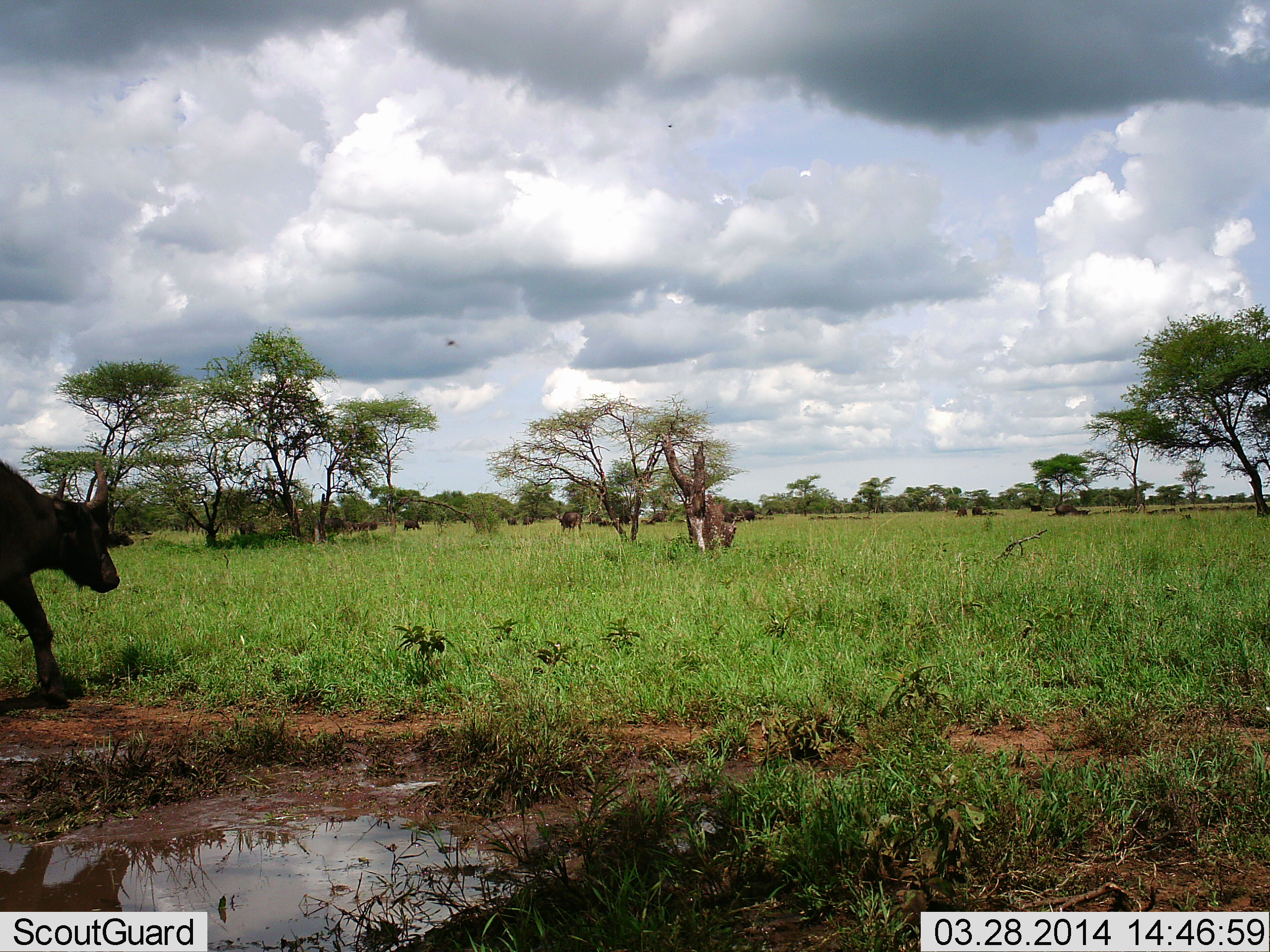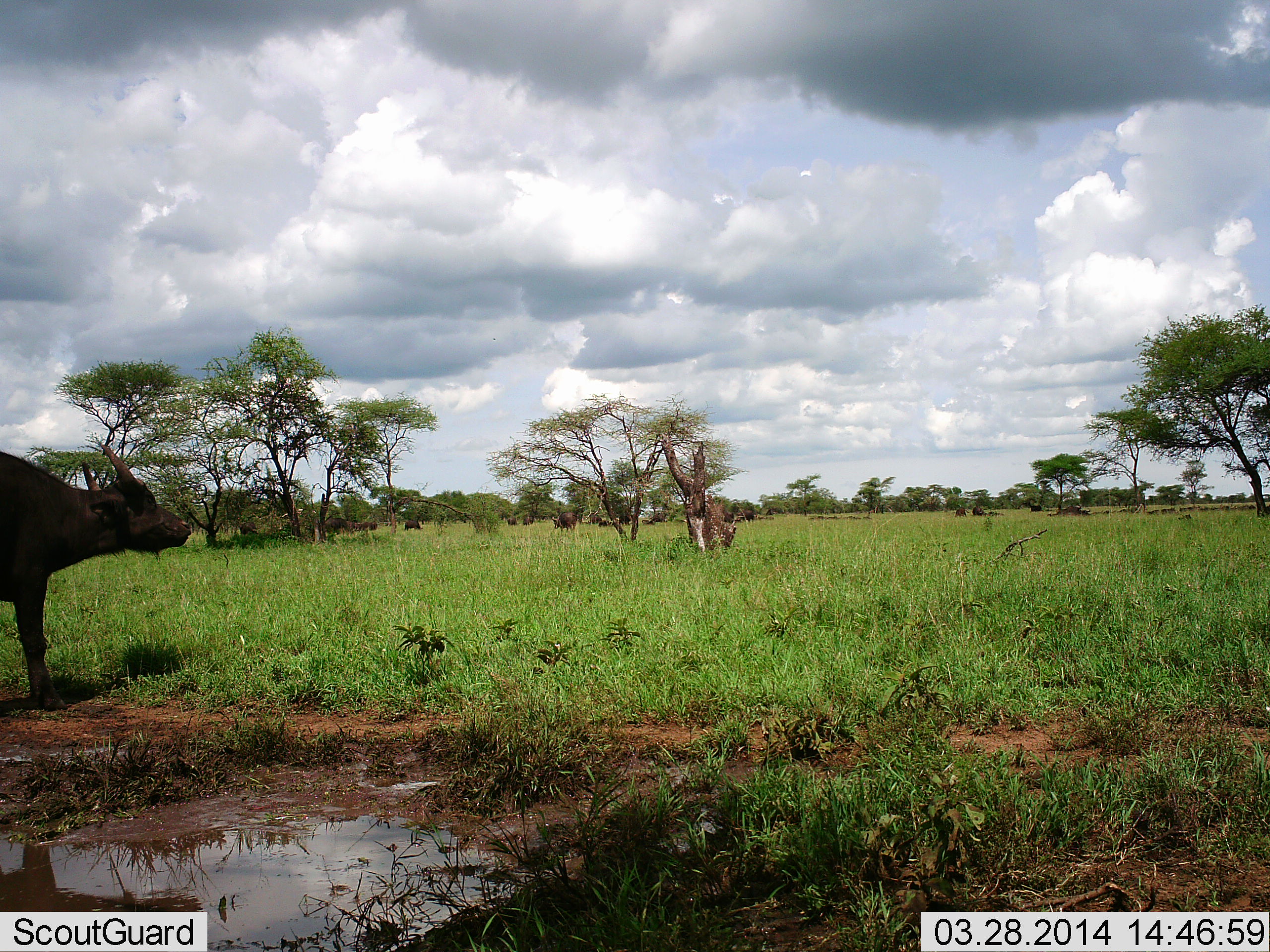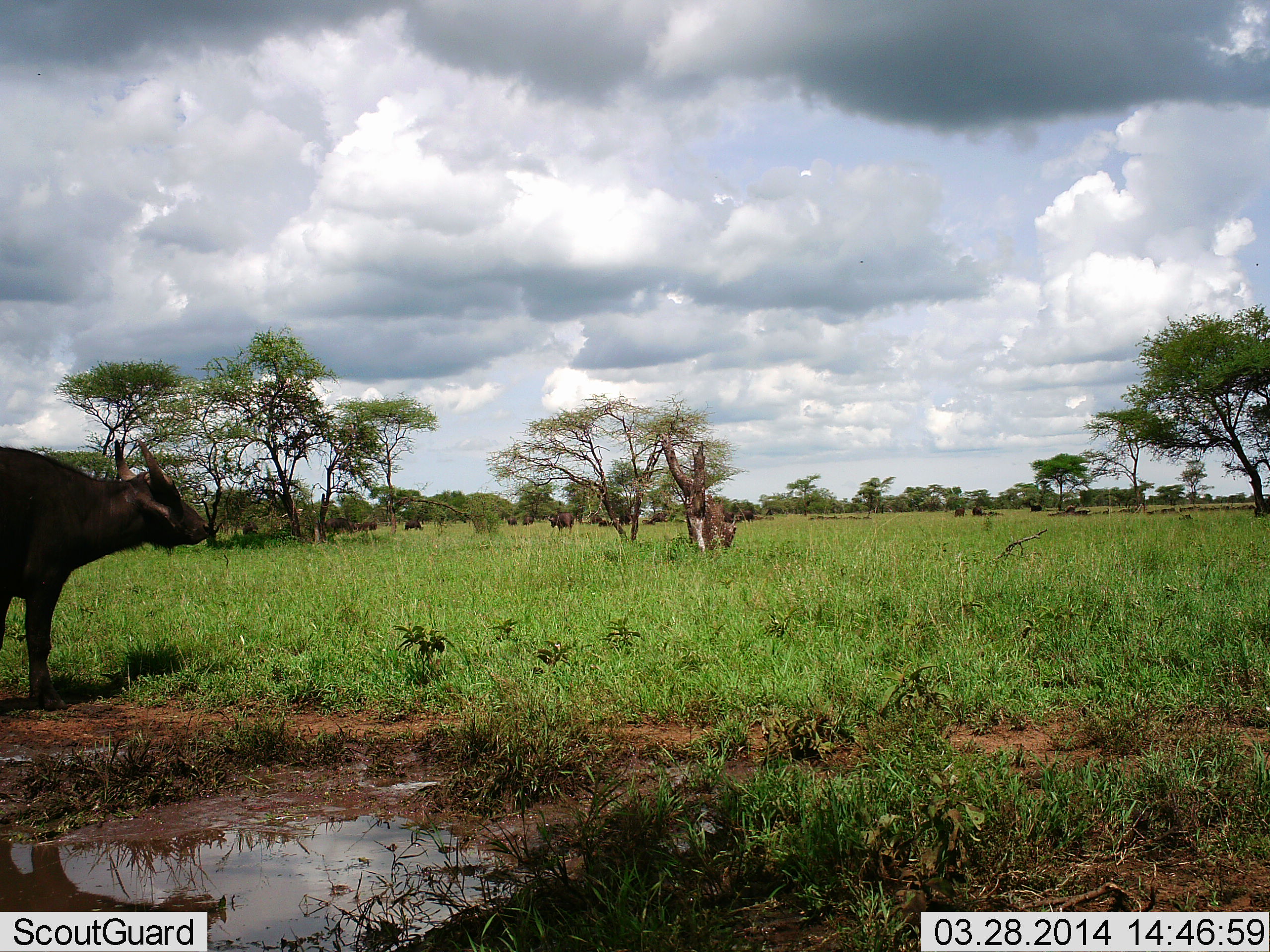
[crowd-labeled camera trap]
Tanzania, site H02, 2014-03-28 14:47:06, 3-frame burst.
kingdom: Animalia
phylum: Chordata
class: Mammalia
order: Artiodactyla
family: Bovidae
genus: Syncerus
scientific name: Syncerus caffer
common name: cape buffalo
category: buffalo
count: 11-50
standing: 73%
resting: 0%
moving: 73%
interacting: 9%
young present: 0%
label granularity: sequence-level